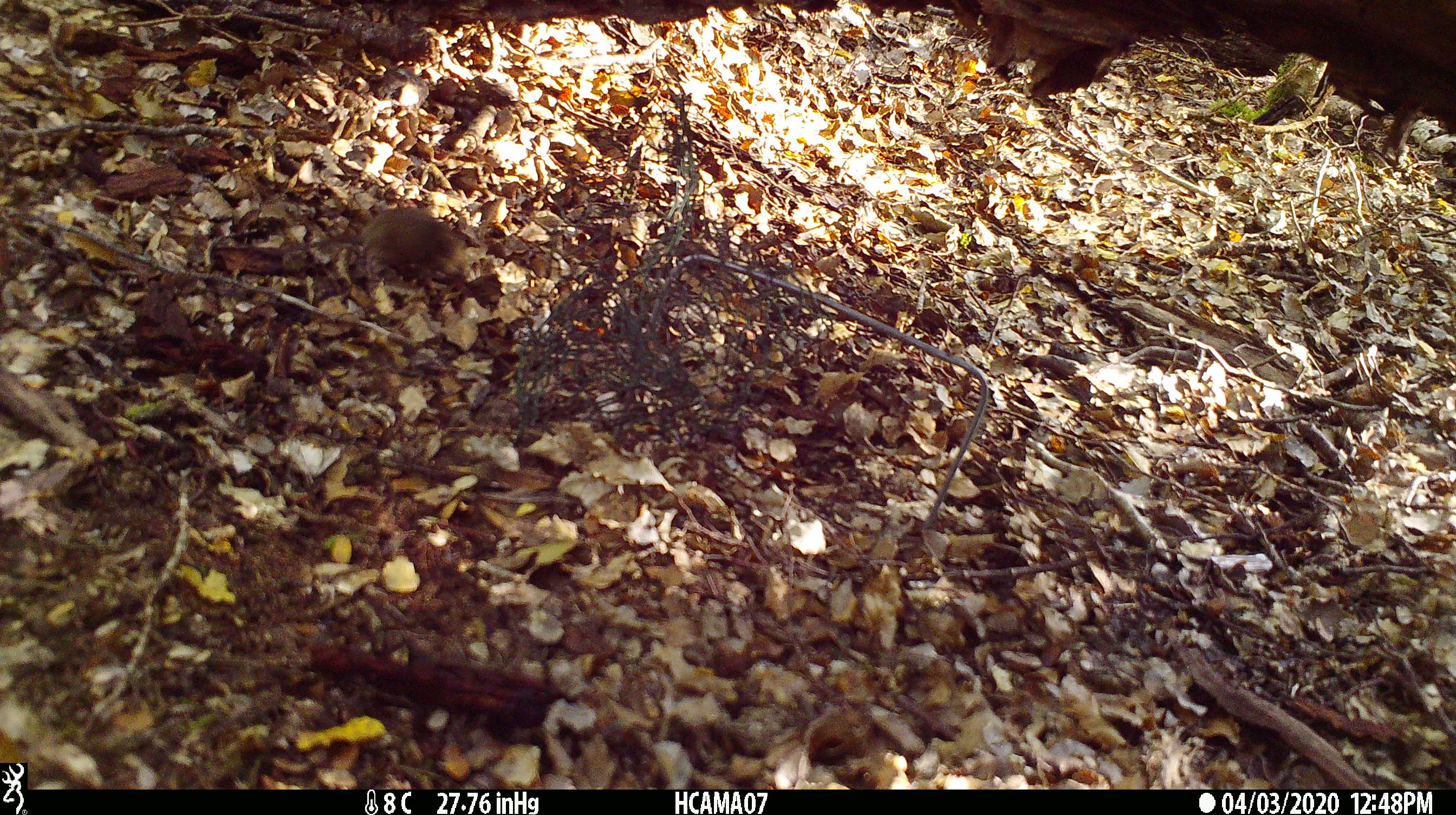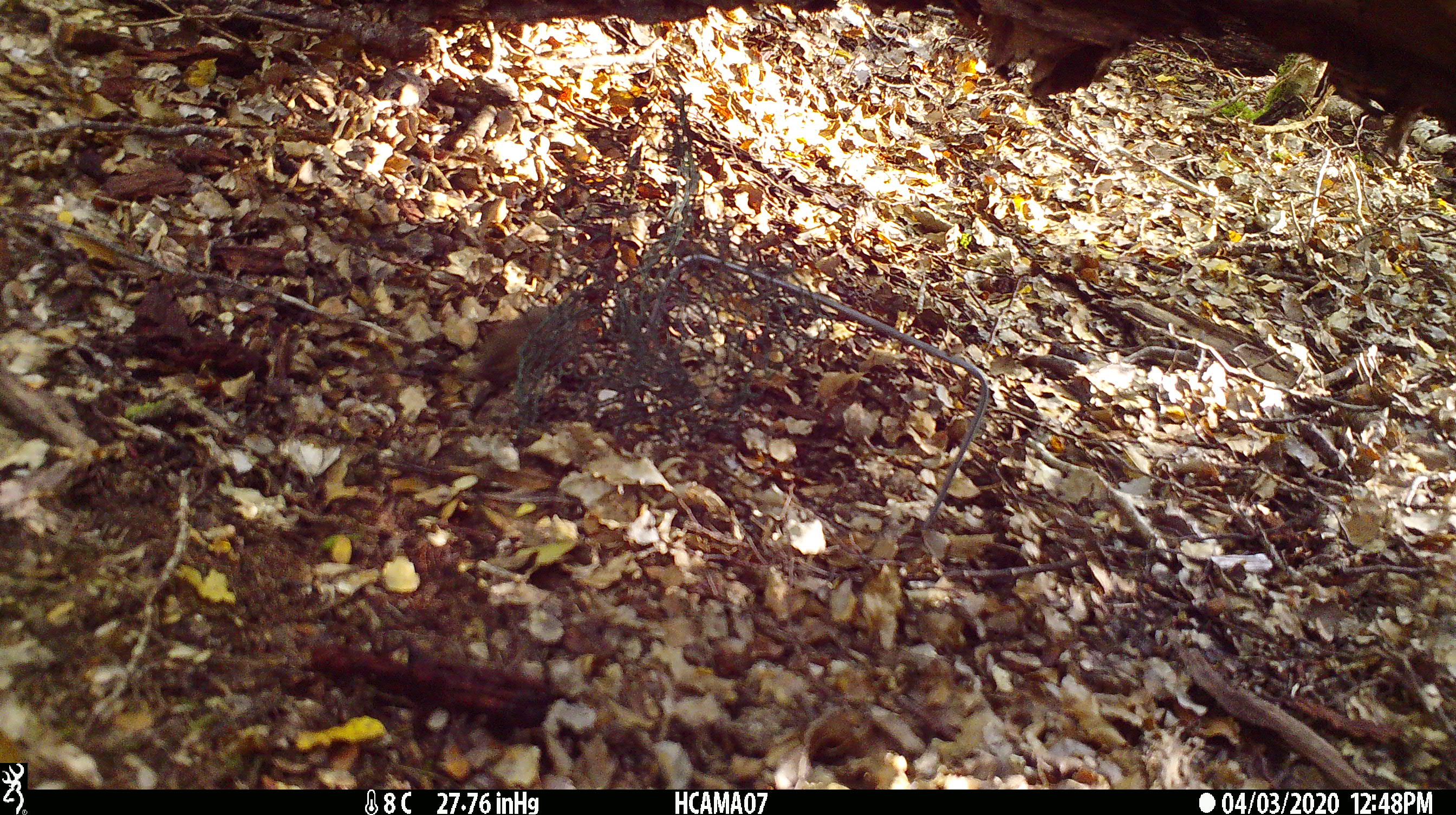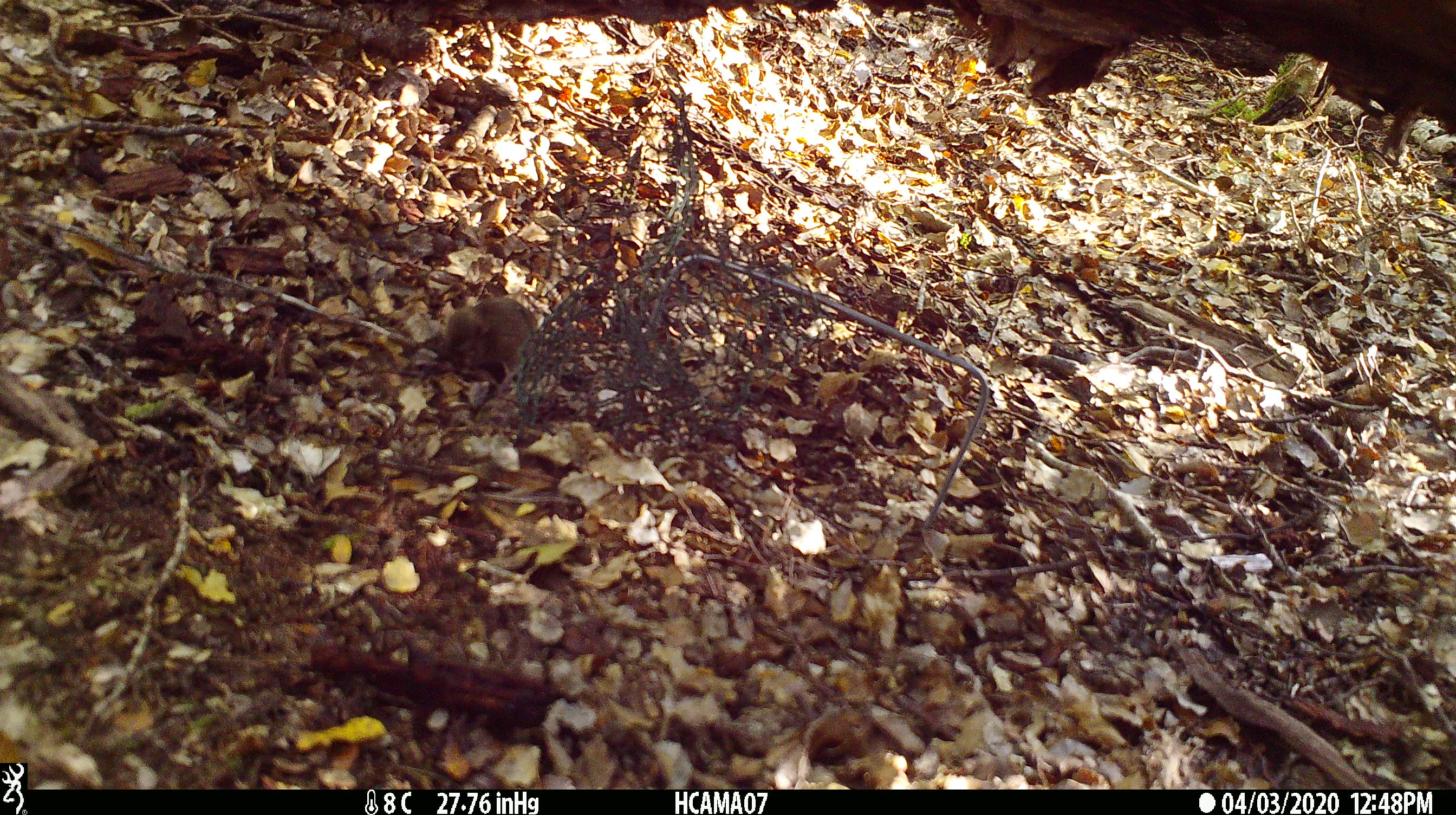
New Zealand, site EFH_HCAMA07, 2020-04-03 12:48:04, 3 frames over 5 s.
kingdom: Animalia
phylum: Chordata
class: Mammalia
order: Rodentia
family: Muridae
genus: Mus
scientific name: Mus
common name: mouse